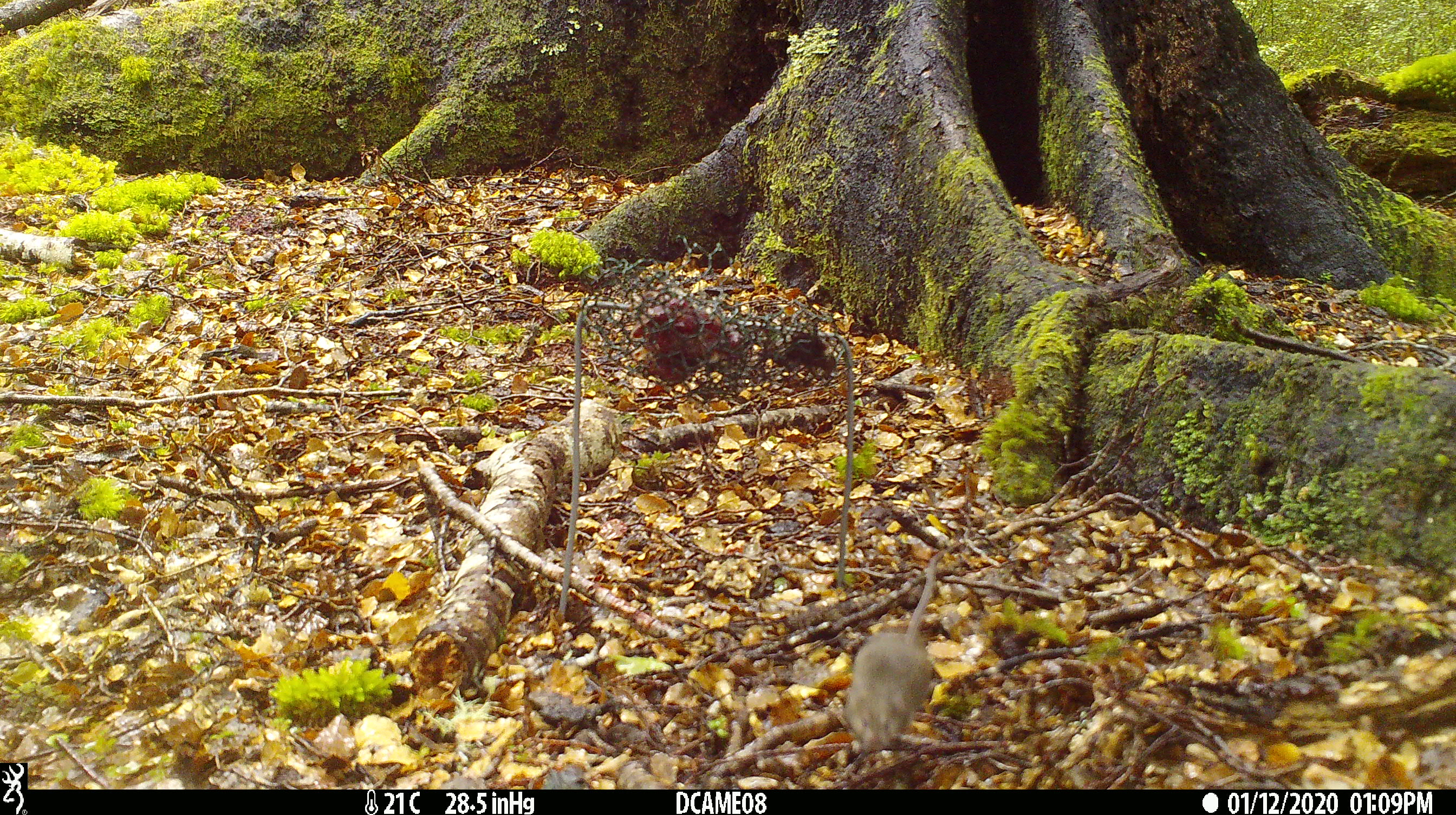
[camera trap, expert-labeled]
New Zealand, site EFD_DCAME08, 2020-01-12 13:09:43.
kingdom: Animalia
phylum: Chordata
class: Mammalia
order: Rodentia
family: Muridae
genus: Mus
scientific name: Mus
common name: mouse